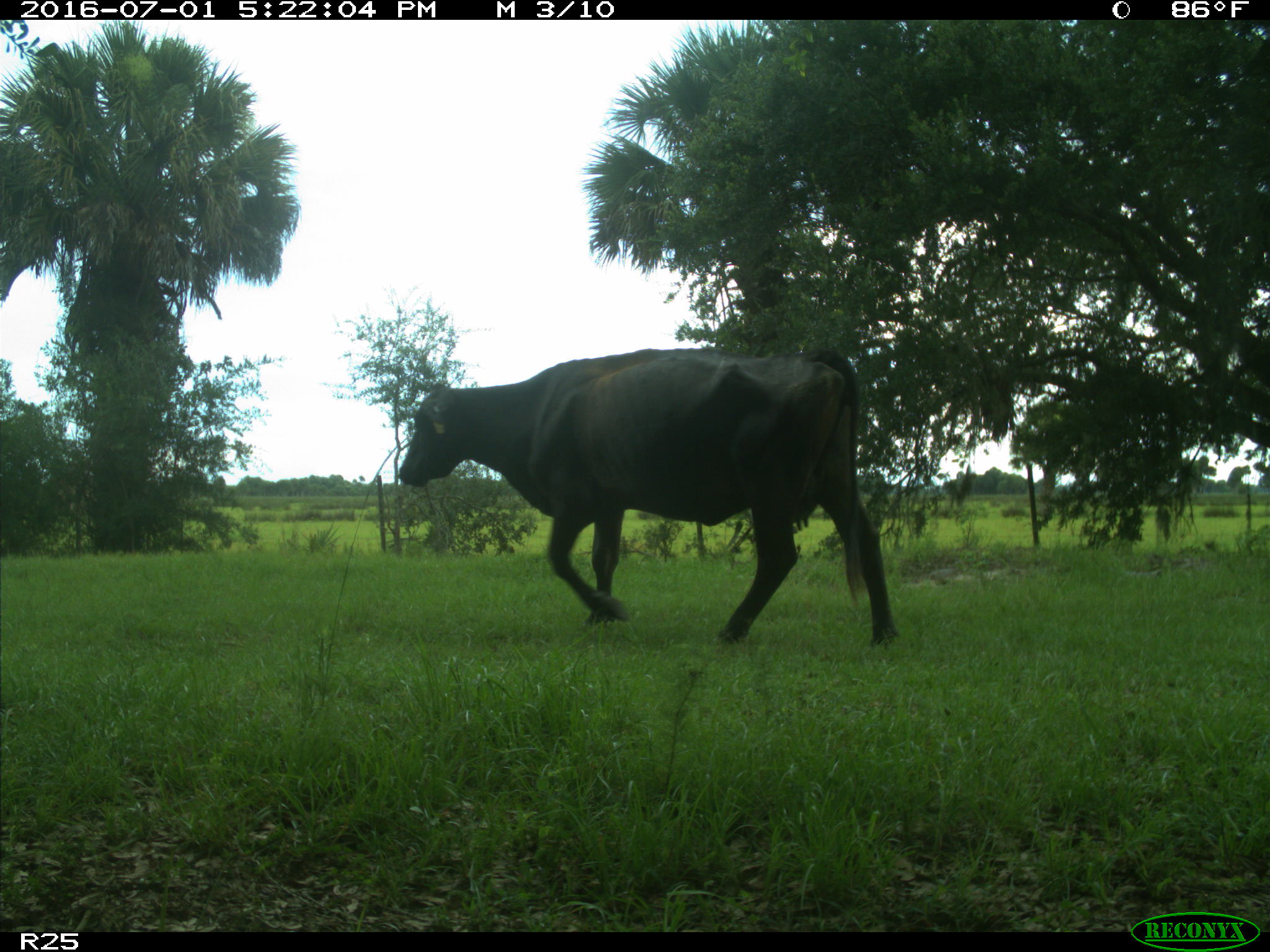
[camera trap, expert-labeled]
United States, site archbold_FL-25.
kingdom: Animalia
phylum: Chordata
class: Mammalia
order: Artiodactyla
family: Bovidae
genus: Bos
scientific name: Bos taurus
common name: domestic cow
Bos taurus (domestic cow).